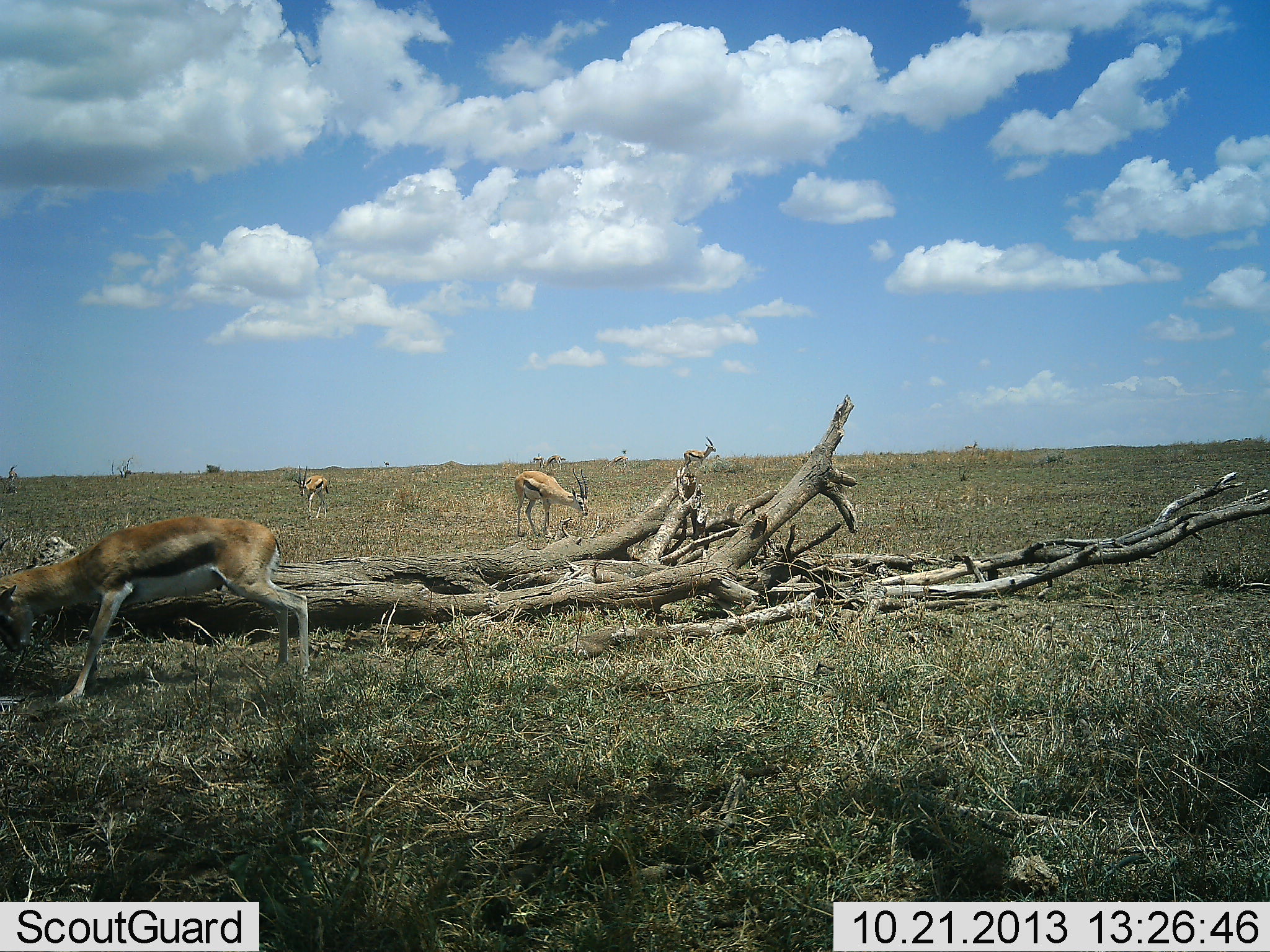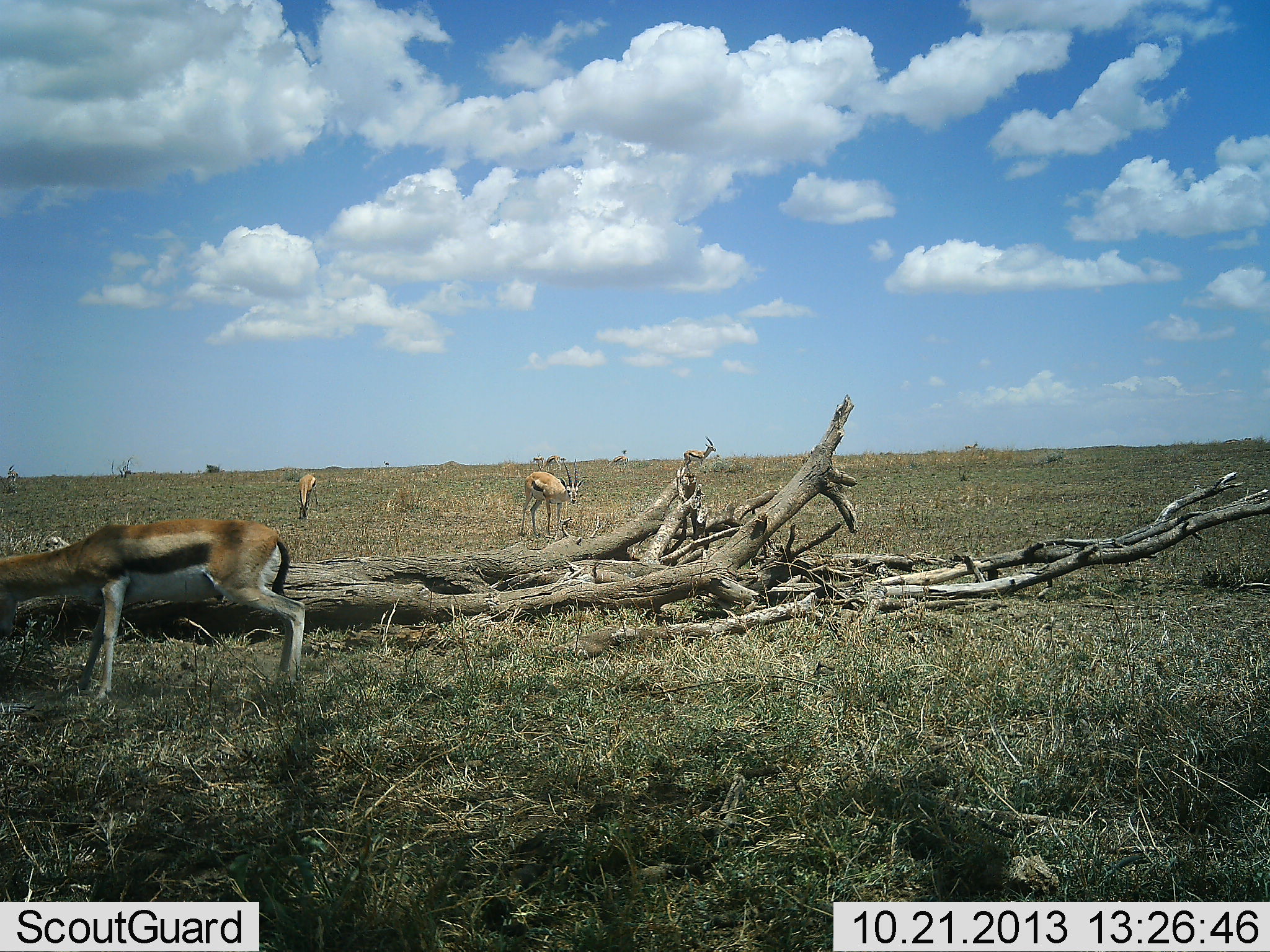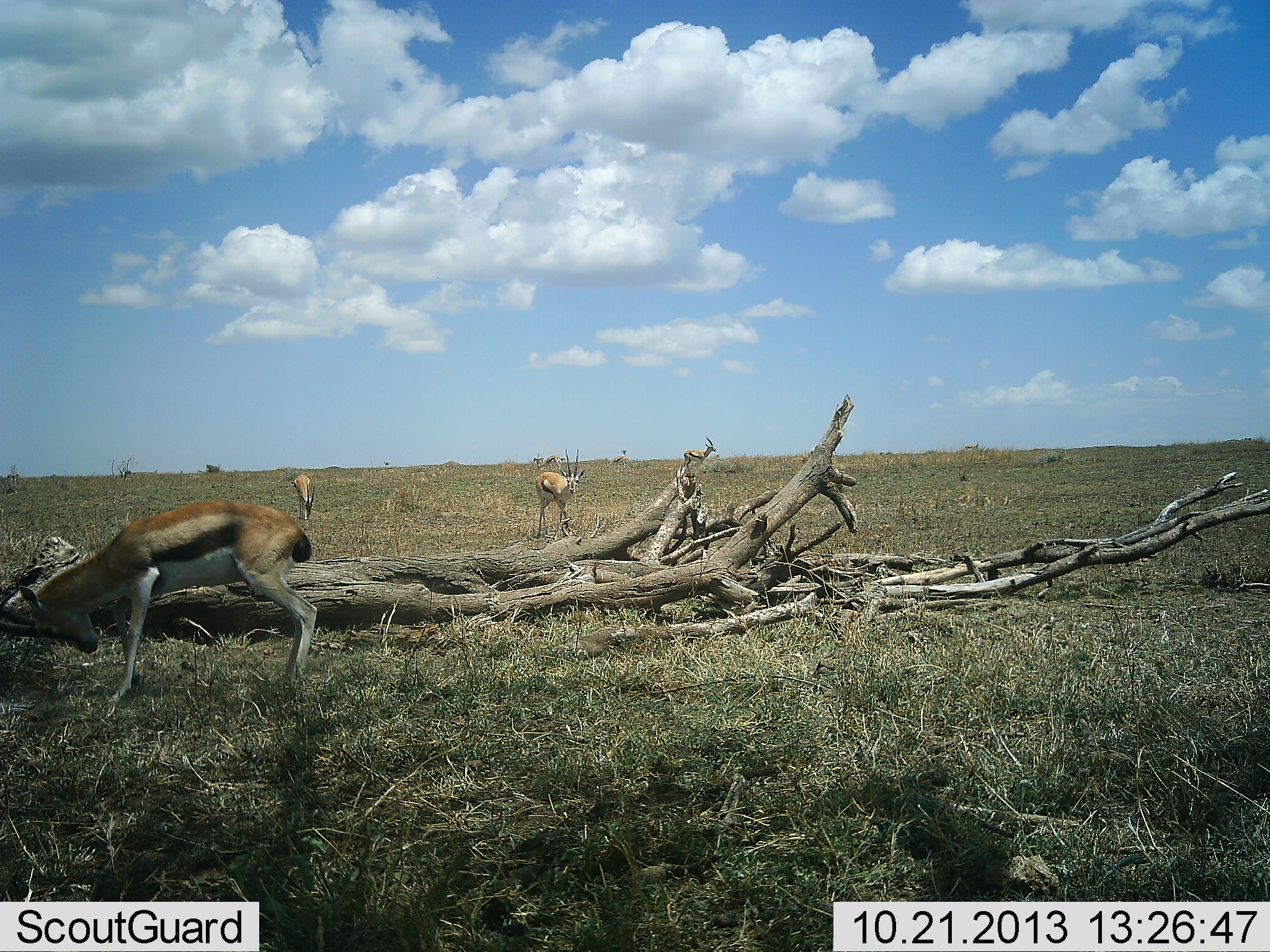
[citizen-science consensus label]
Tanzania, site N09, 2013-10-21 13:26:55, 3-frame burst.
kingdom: Animalia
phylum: Chordata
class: Mammalia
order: Artiodactyla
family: Bovidae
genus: Eudorcas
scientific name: Eudorcas thomsonii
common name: thomson's gazelle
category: gazellethomsons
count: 3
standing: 50%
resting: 0%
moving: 35%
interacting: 4%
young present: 0%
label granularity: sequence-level